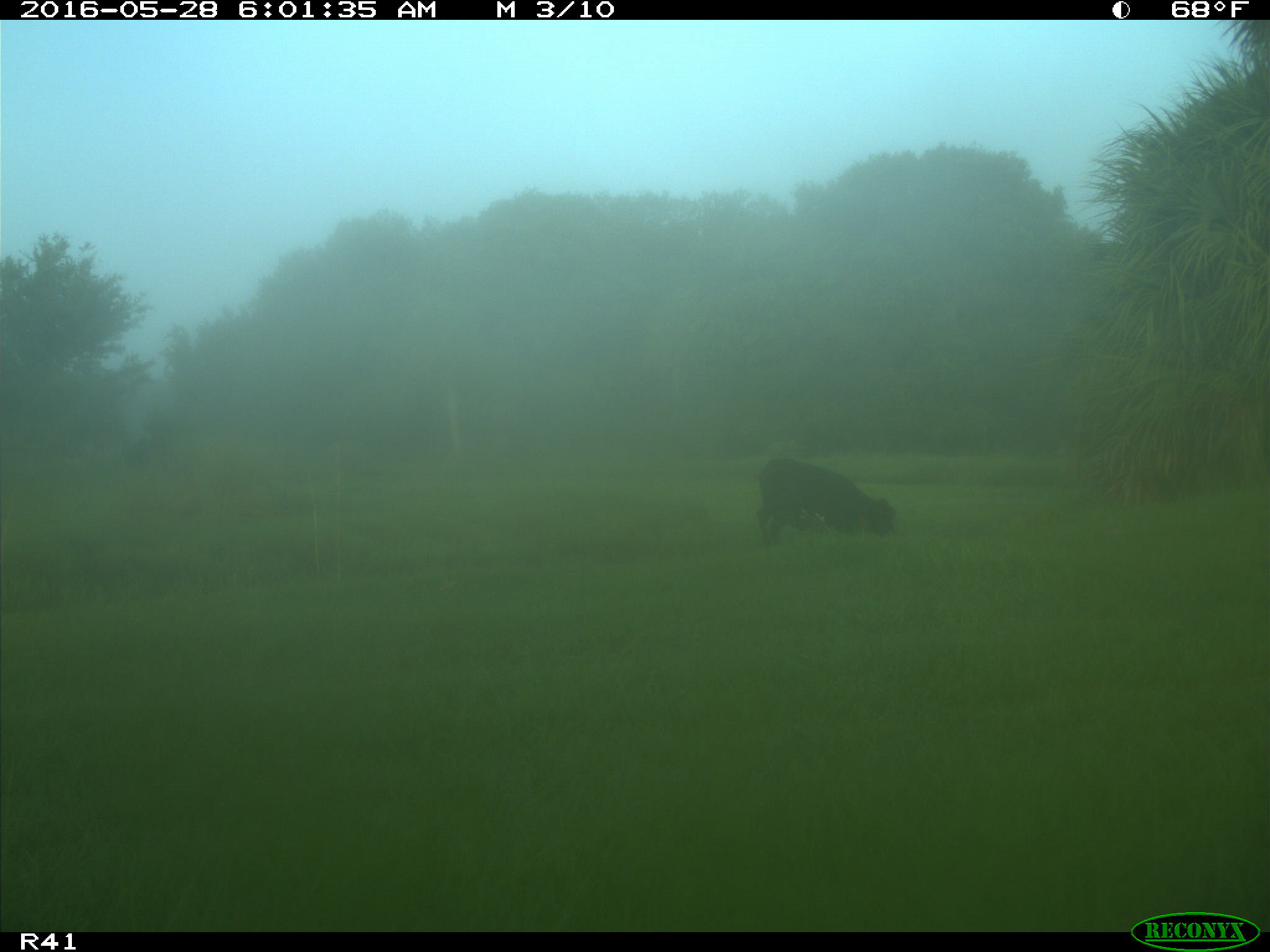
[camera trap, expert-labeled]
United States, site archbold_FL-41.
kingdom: Animalia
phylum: Chordata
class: Mammalia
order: Artiodactyla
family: Bovidae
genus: Bos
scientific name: Bos taurus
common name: domestic cow